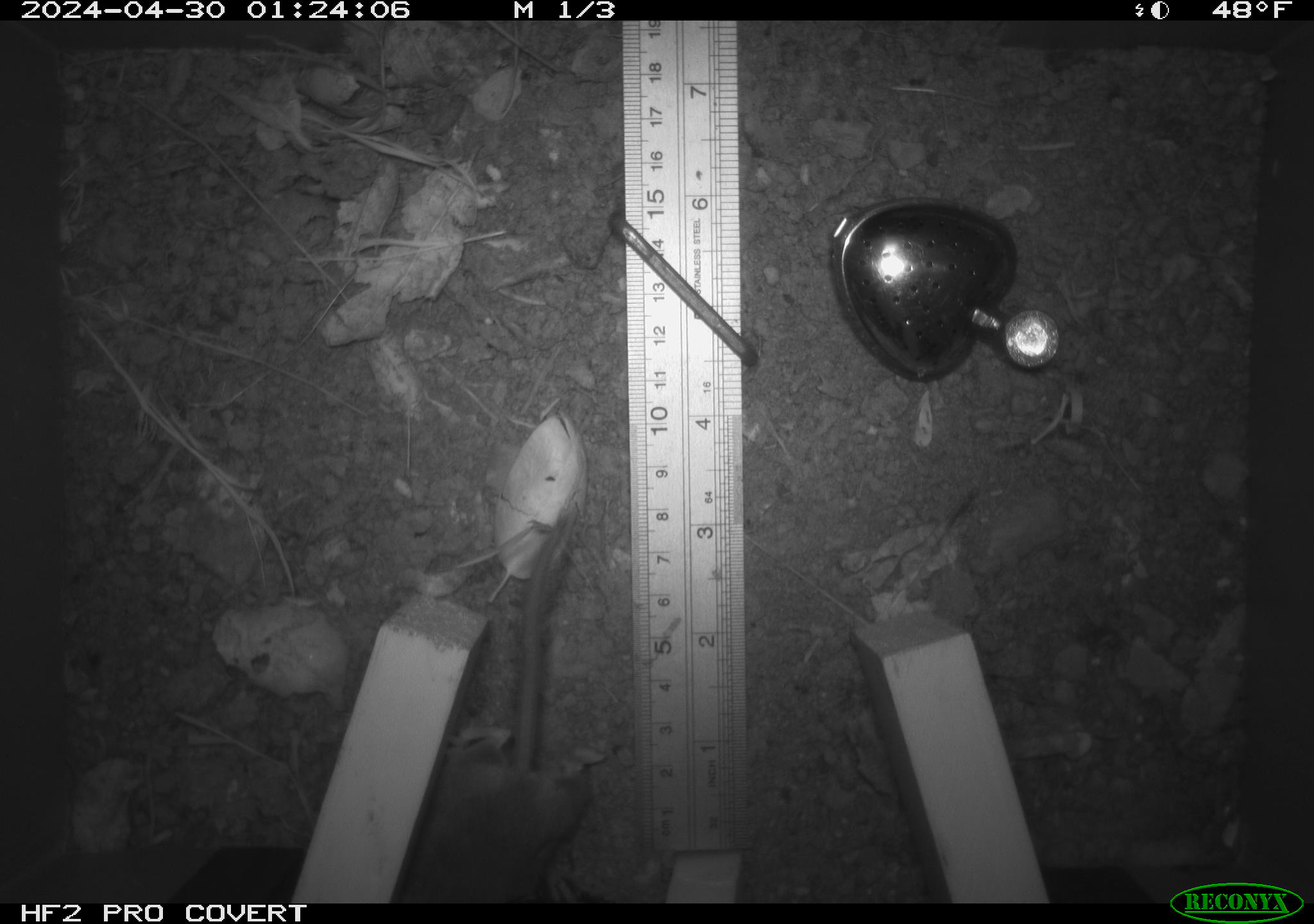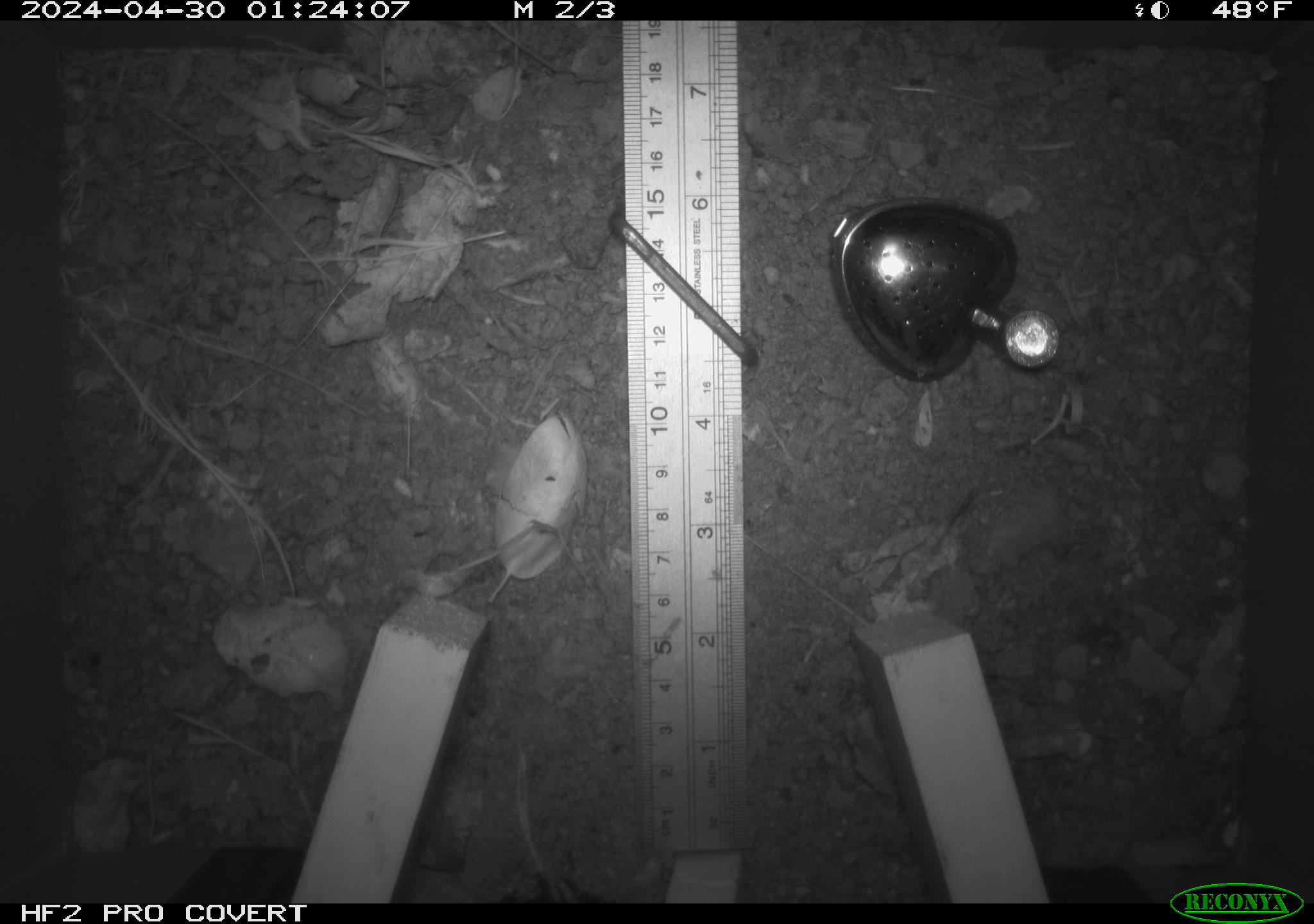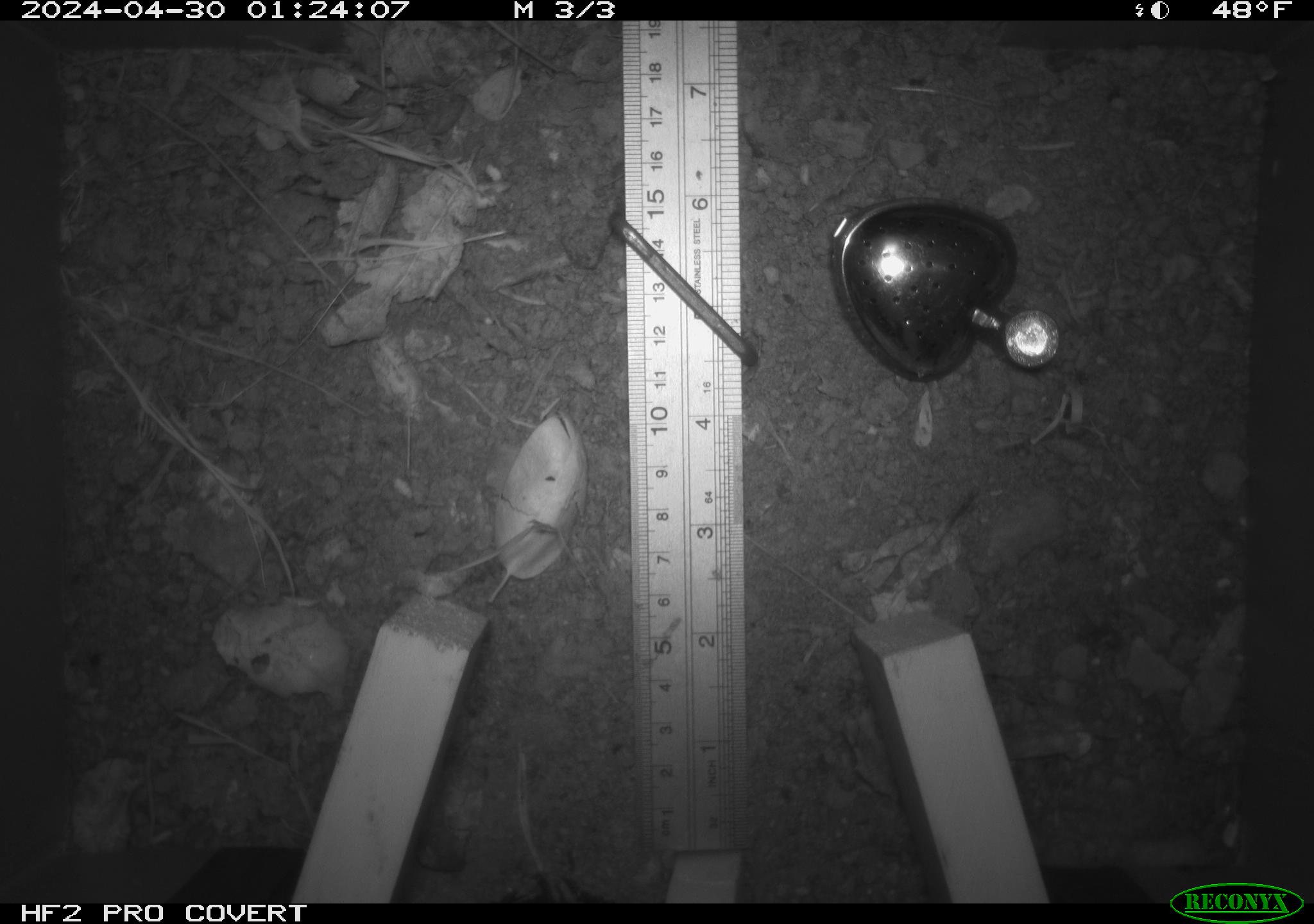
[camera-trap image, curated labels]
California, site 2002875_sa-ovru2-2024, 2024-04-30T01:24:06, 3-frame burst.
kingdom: Animalia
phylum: Chordata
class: Mammalia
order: Rodentia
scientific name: Rodentia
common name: rodent